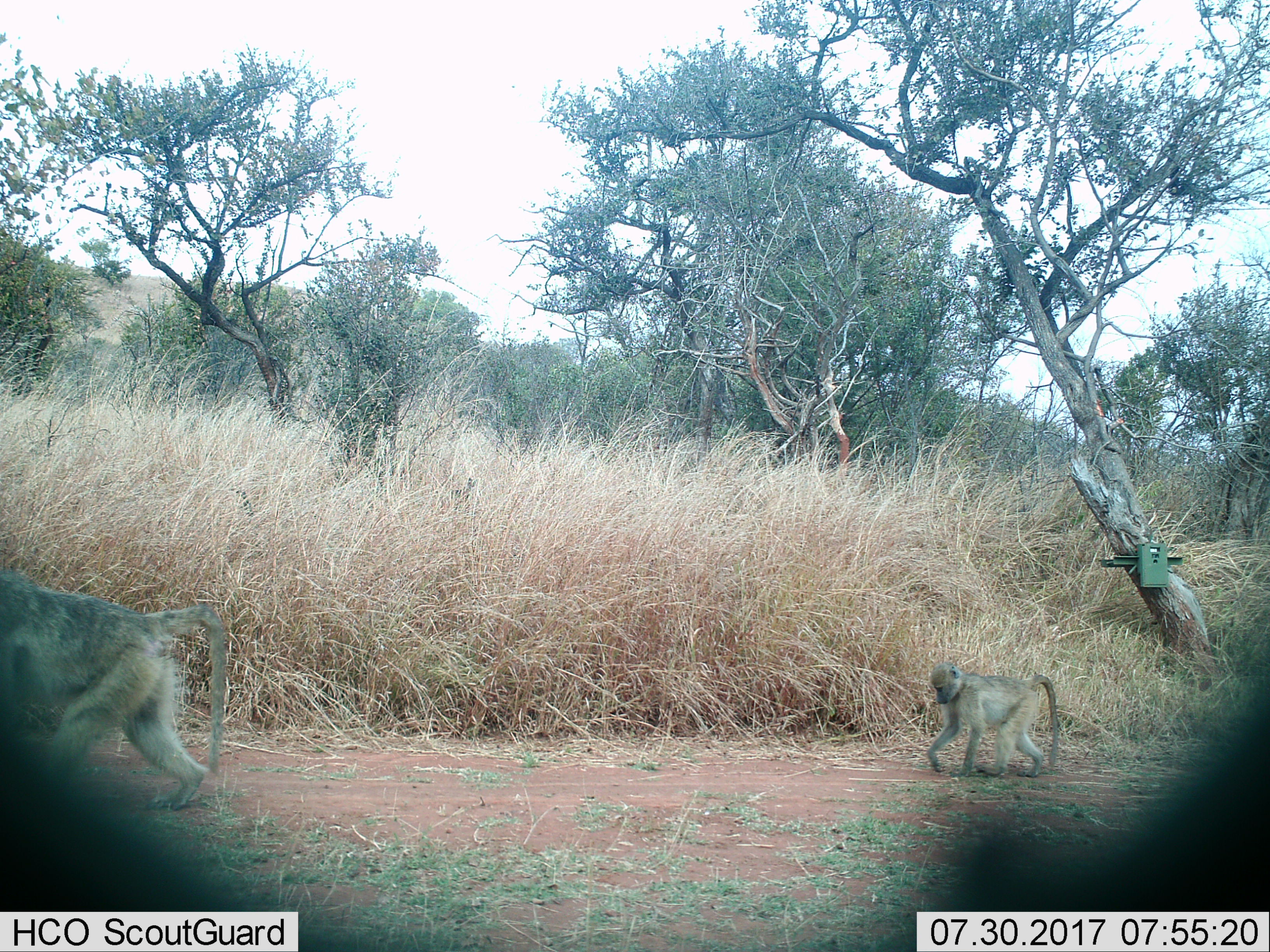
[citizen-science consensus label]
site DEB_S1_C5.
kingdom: Animalia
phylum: Chordata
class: Mammalia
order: Primates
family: Cercopithecidae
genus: Papio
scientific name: Papio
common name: baboon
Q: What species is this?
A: Baboon (Papio).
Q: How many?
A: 2.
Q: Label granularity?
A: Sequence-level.